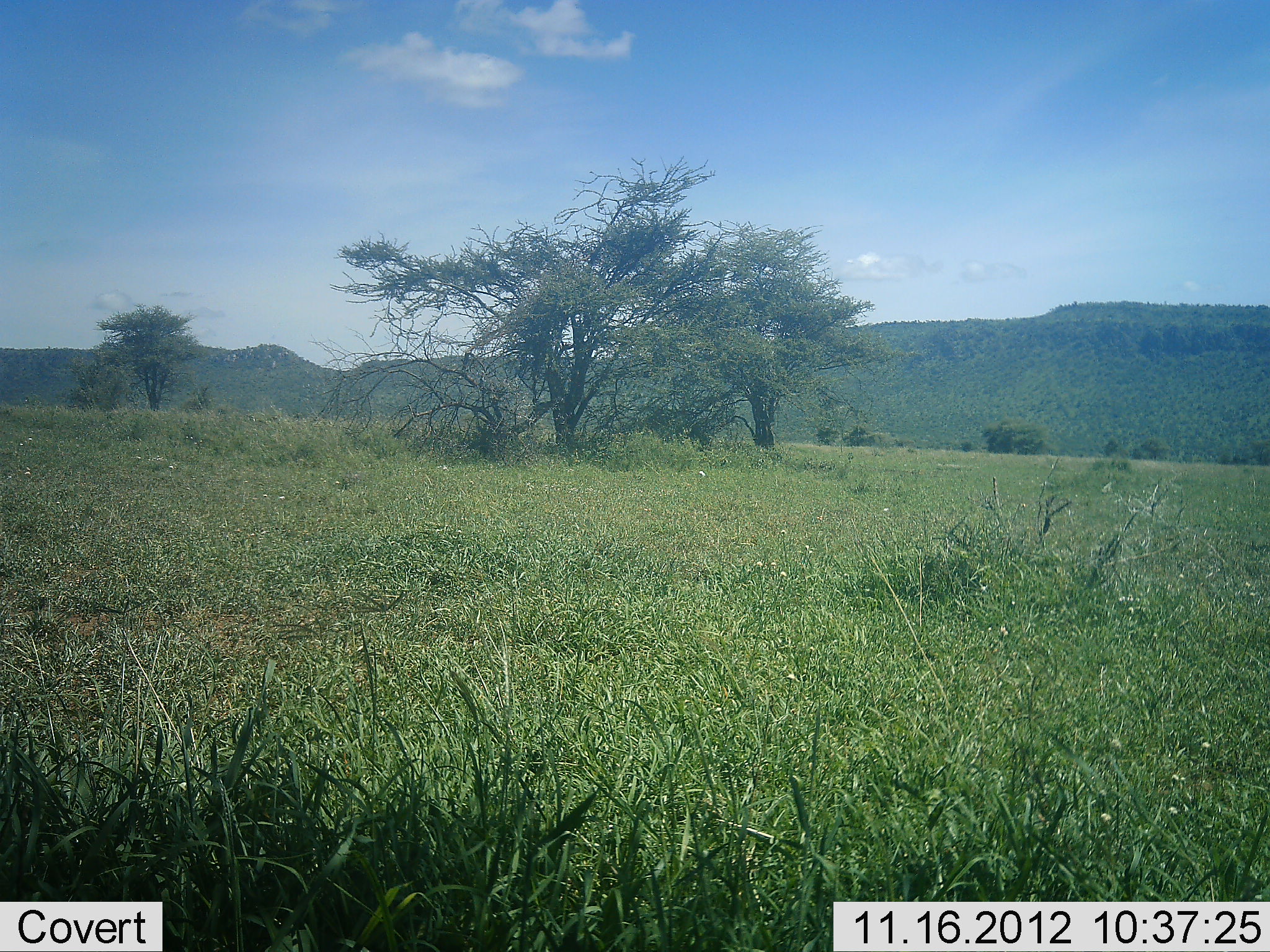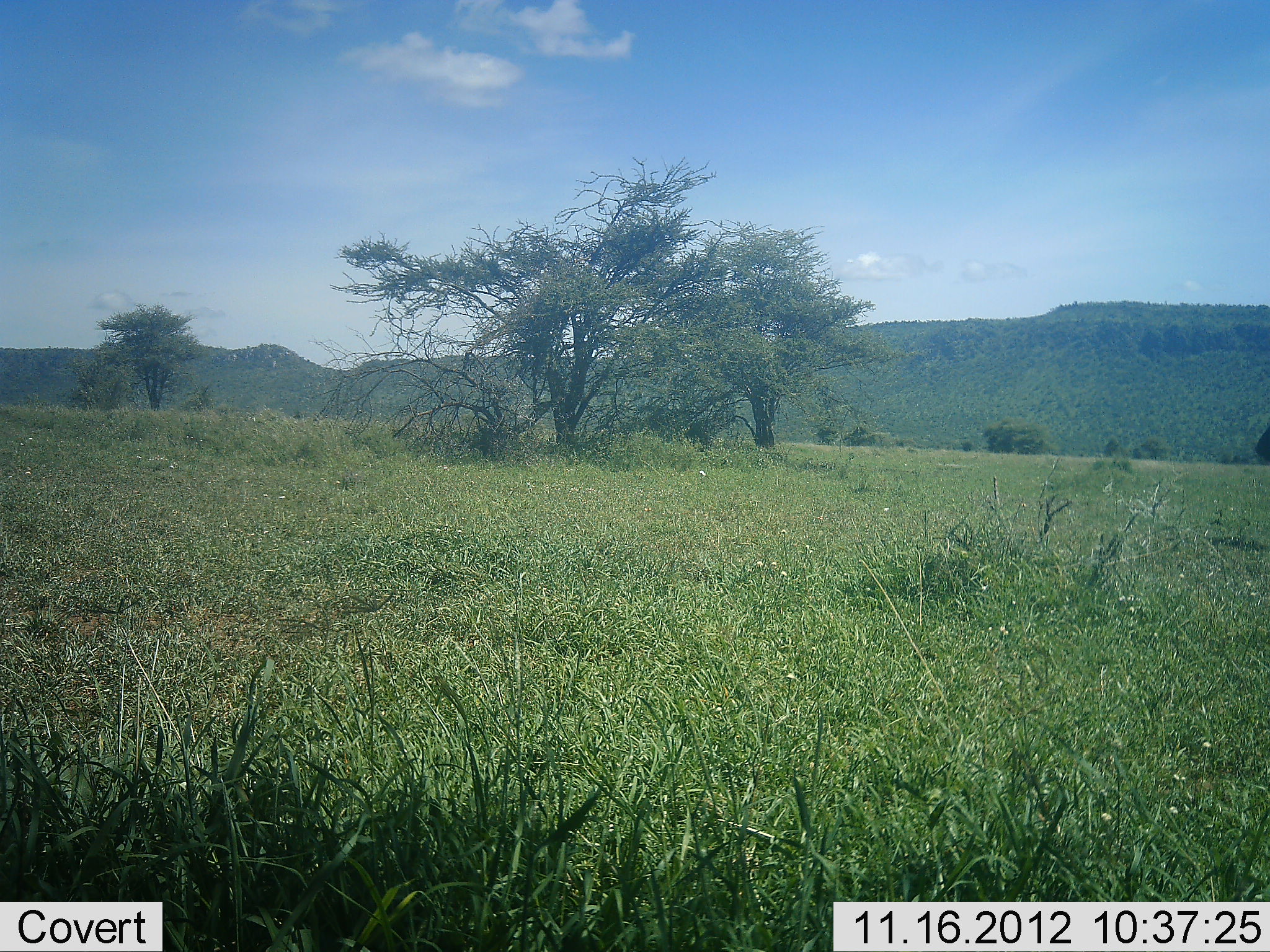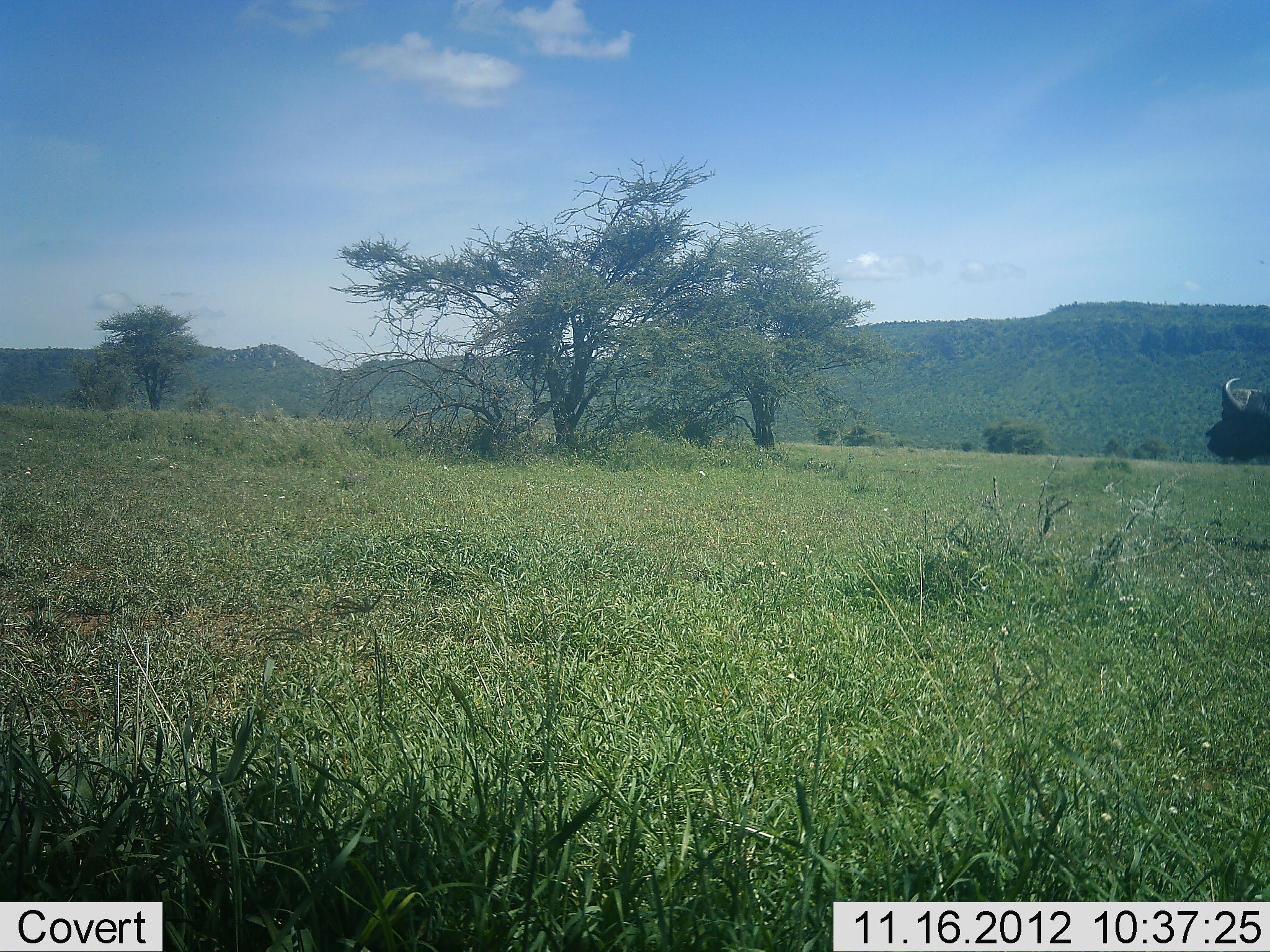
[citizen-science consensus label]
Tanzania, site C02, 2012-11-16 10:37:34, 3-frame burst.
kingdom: Animalia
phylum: Chordata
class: Mammalia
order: Artiodactyla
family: Bovidae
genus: Syncerus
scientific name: Syncerus caffer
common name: cape buffalo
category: buffalo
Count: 1.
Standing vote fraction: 10%.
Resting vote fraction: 0%.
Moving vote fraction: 100%.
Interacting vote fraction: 0%.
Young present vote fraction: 0%.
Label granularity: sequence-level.